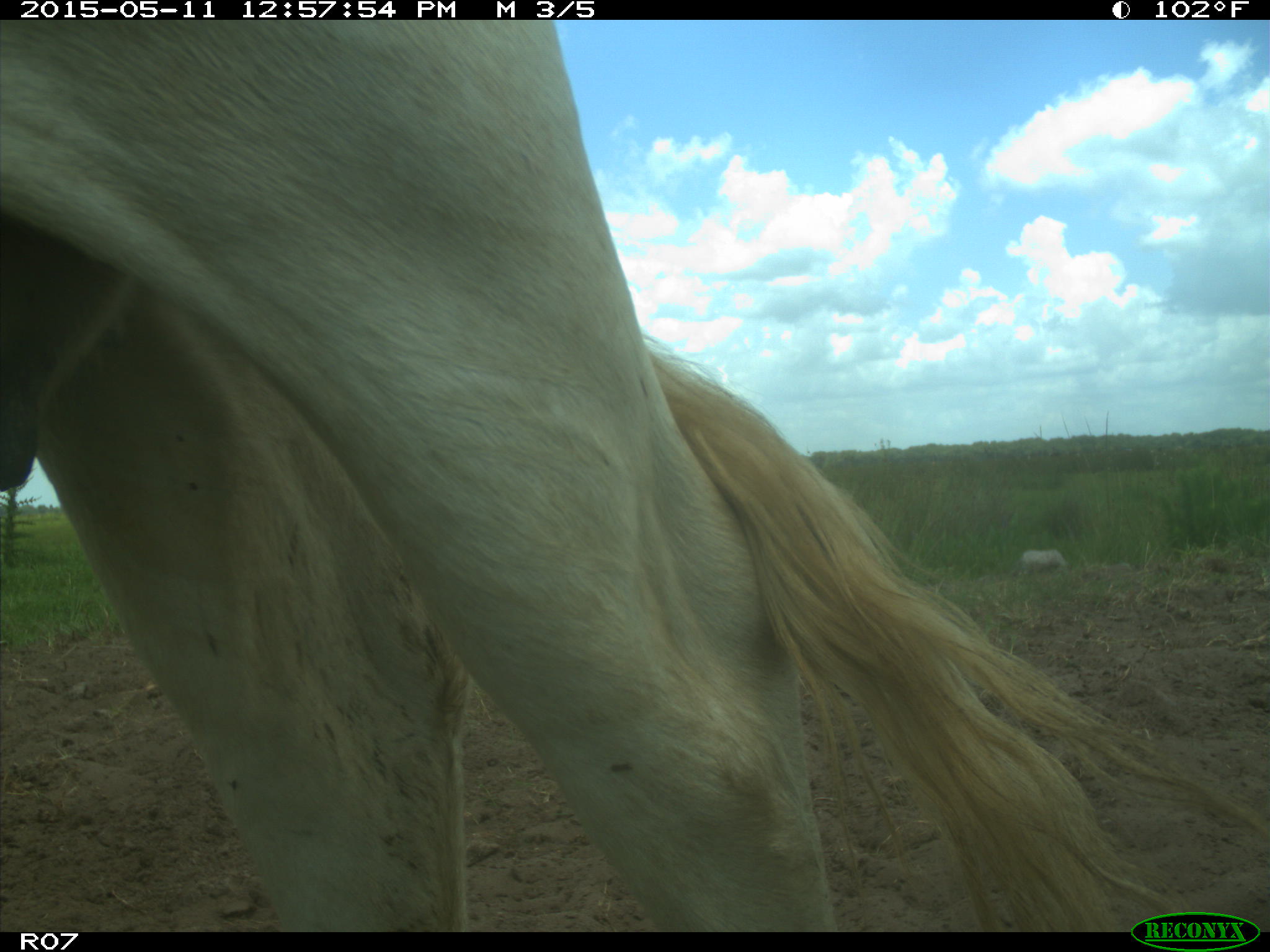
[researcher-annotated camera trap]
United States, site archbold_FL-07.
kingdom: Animalia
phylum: Chordata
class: Mammalia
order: Artiodactyla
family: Bovidae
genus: Bos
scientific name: Bos taurus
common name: domestic cow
Bos taurus (domestic cow).